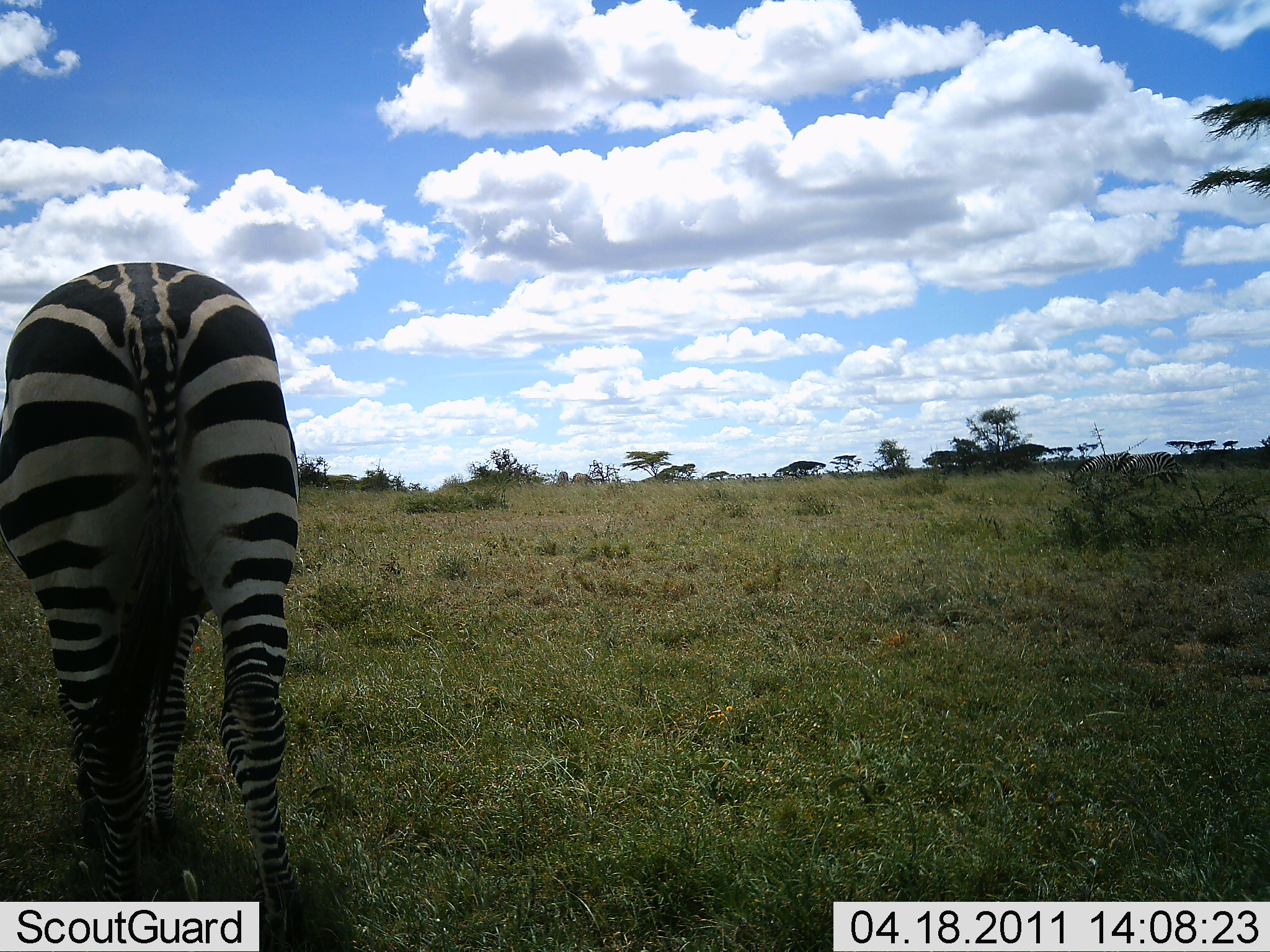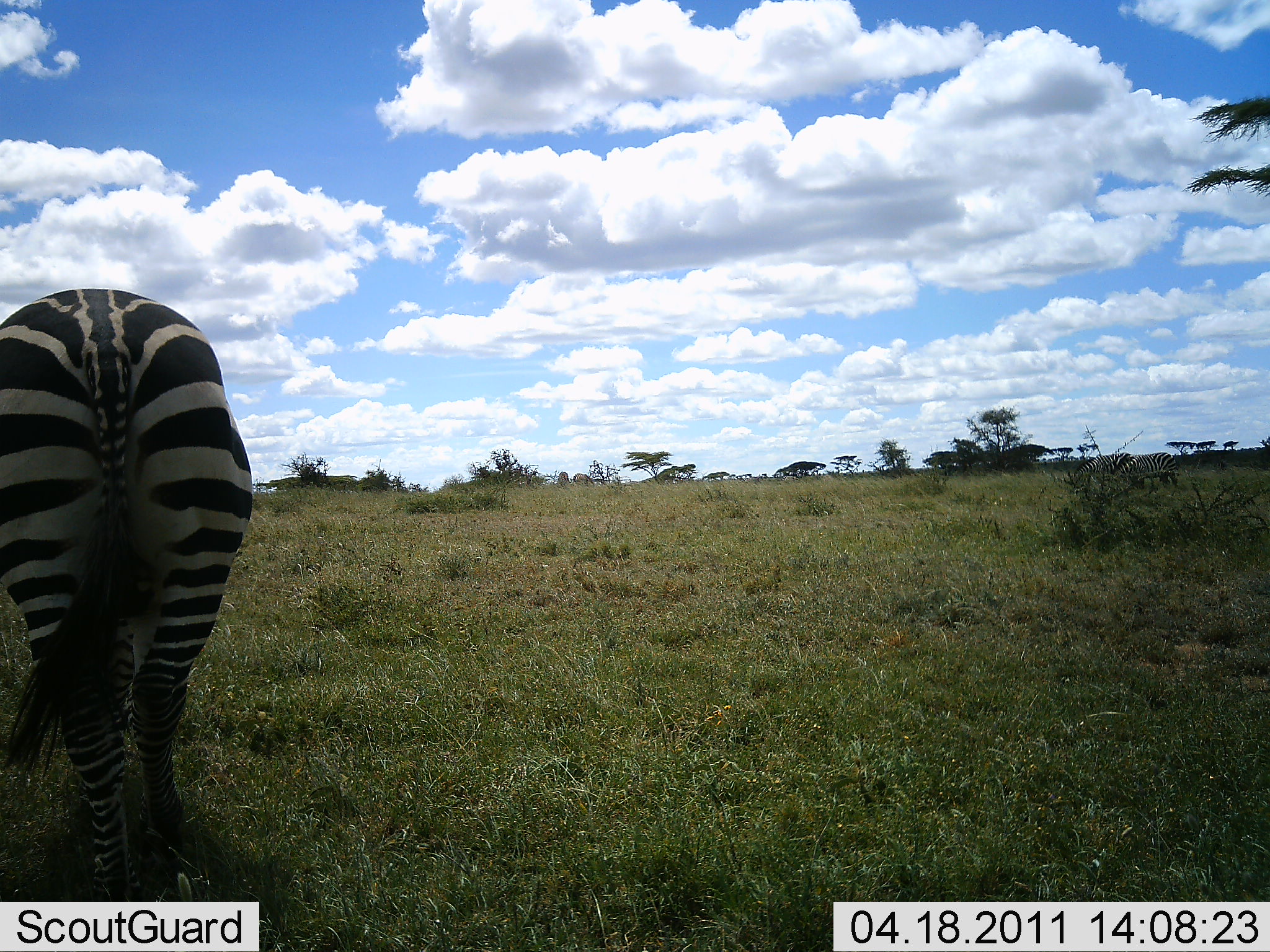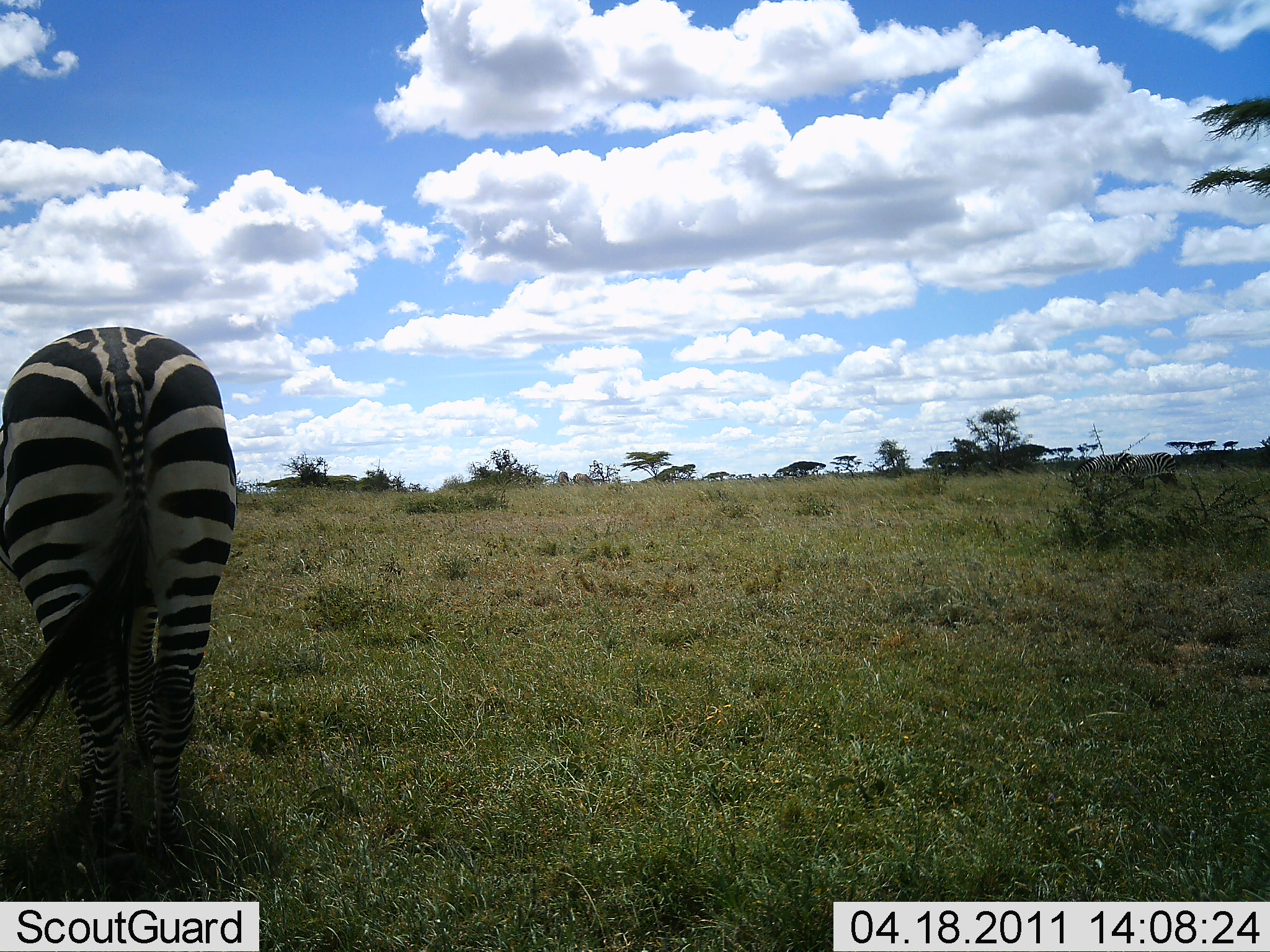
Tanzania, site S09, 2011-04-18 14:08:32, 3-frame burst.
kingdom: Animalia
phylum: Chordata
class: Mammalia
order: Perissodactyla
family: Equidae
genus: Equus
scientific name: Equus quagga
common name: plains zebra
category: zebra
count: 1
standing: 27%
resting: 0%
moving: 64%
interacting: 0%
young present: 0%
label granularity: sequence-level